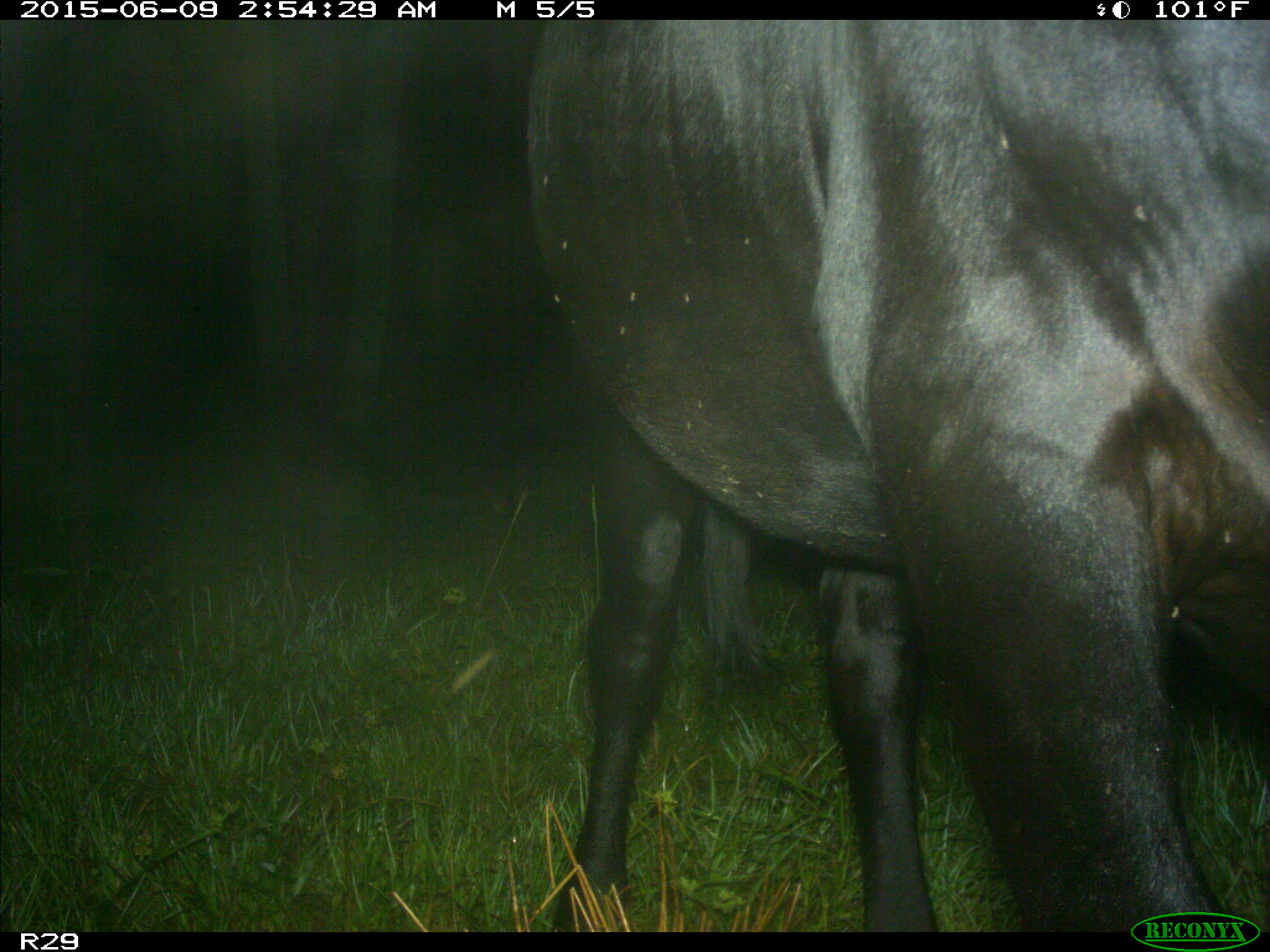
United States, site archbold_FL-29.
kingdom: Animalia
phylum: Chordata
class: Mammalia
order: Artiodactyla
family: Bovidae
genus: Bos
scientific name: Bos taurus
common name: domestic cow